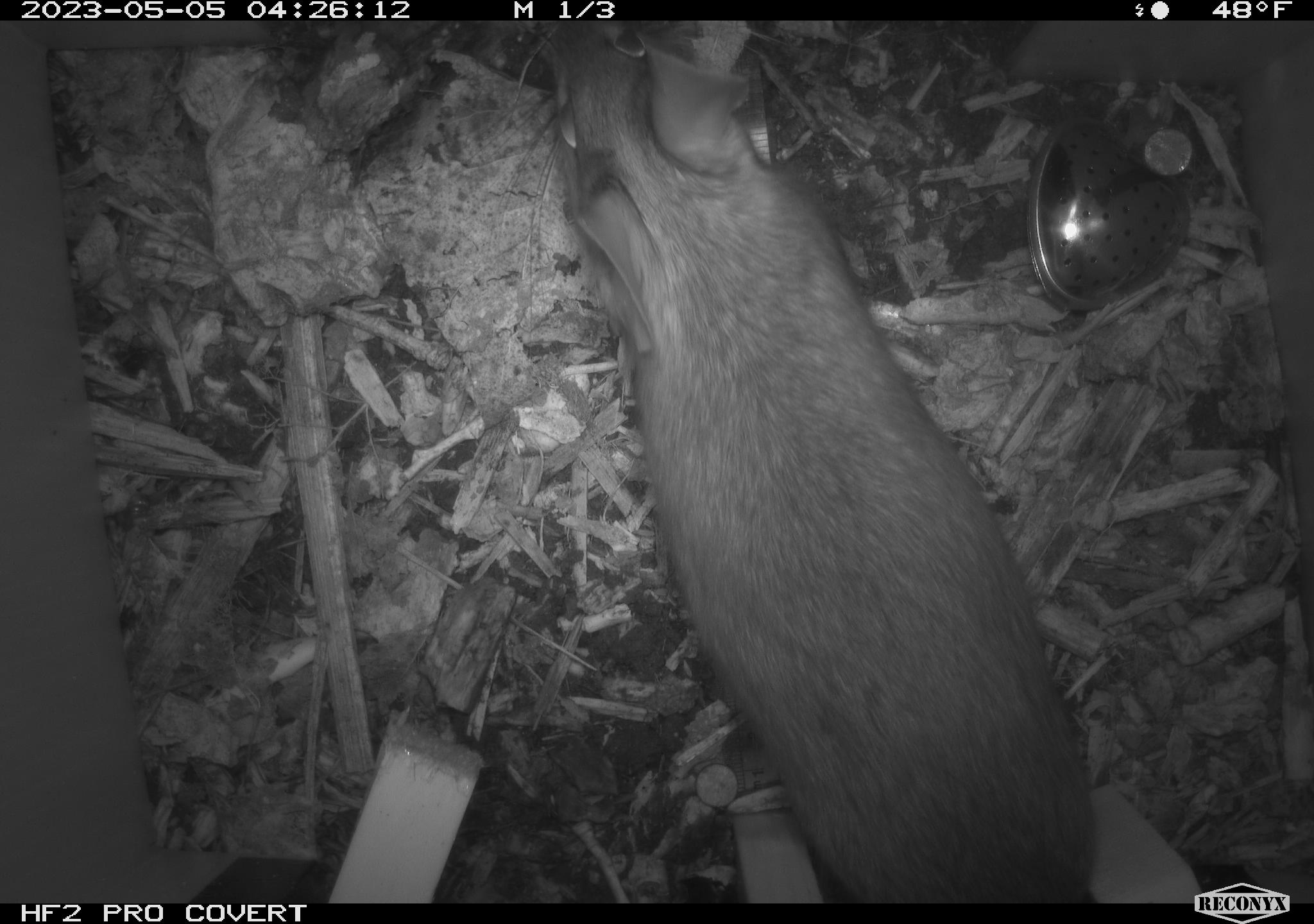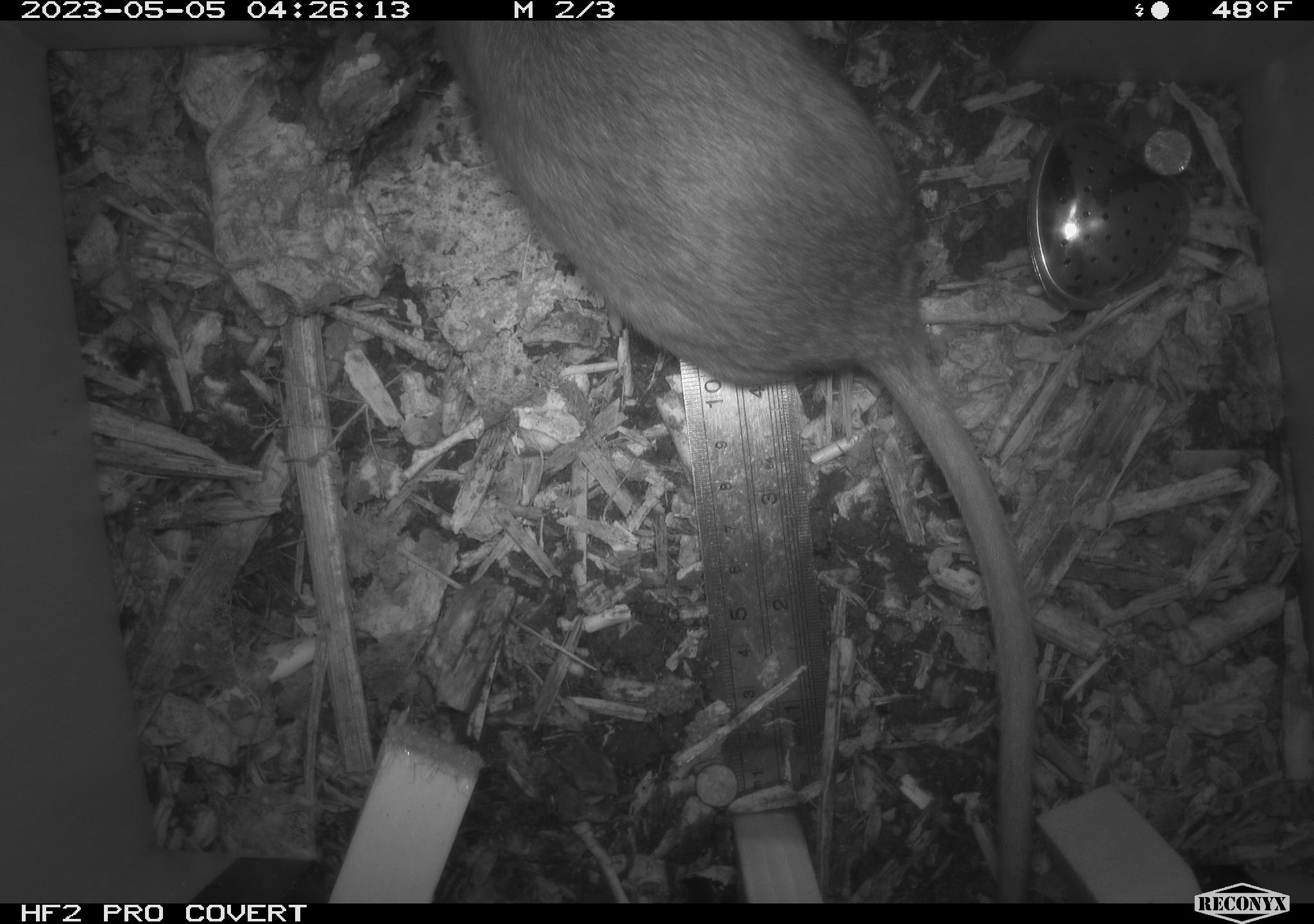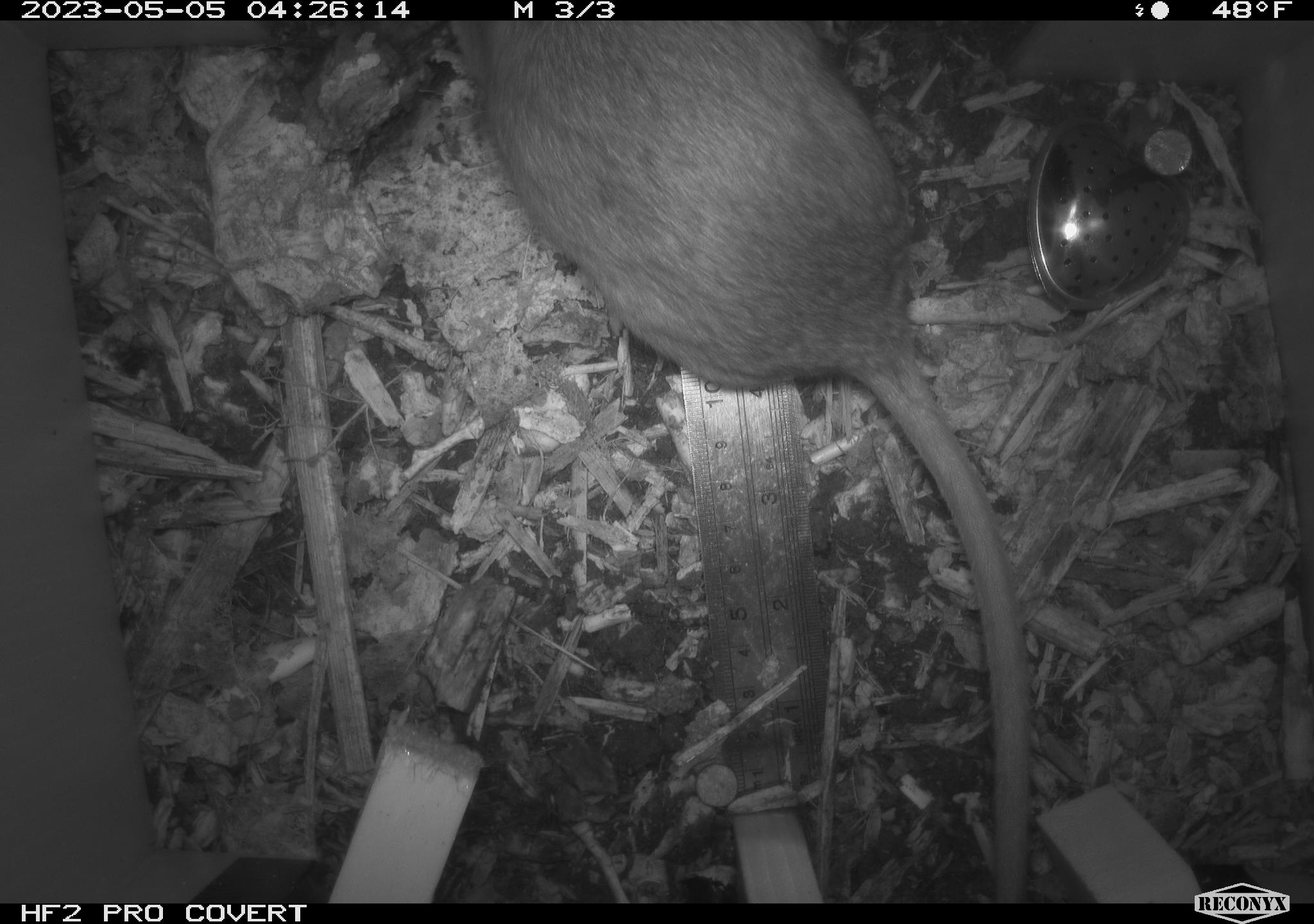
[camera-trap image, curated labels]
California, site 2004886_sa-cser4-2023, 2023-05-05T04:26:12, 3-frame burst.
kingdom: Animalia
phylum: Chordata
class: Mammalia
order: Rodentia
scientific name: Rodentia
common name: mouse species